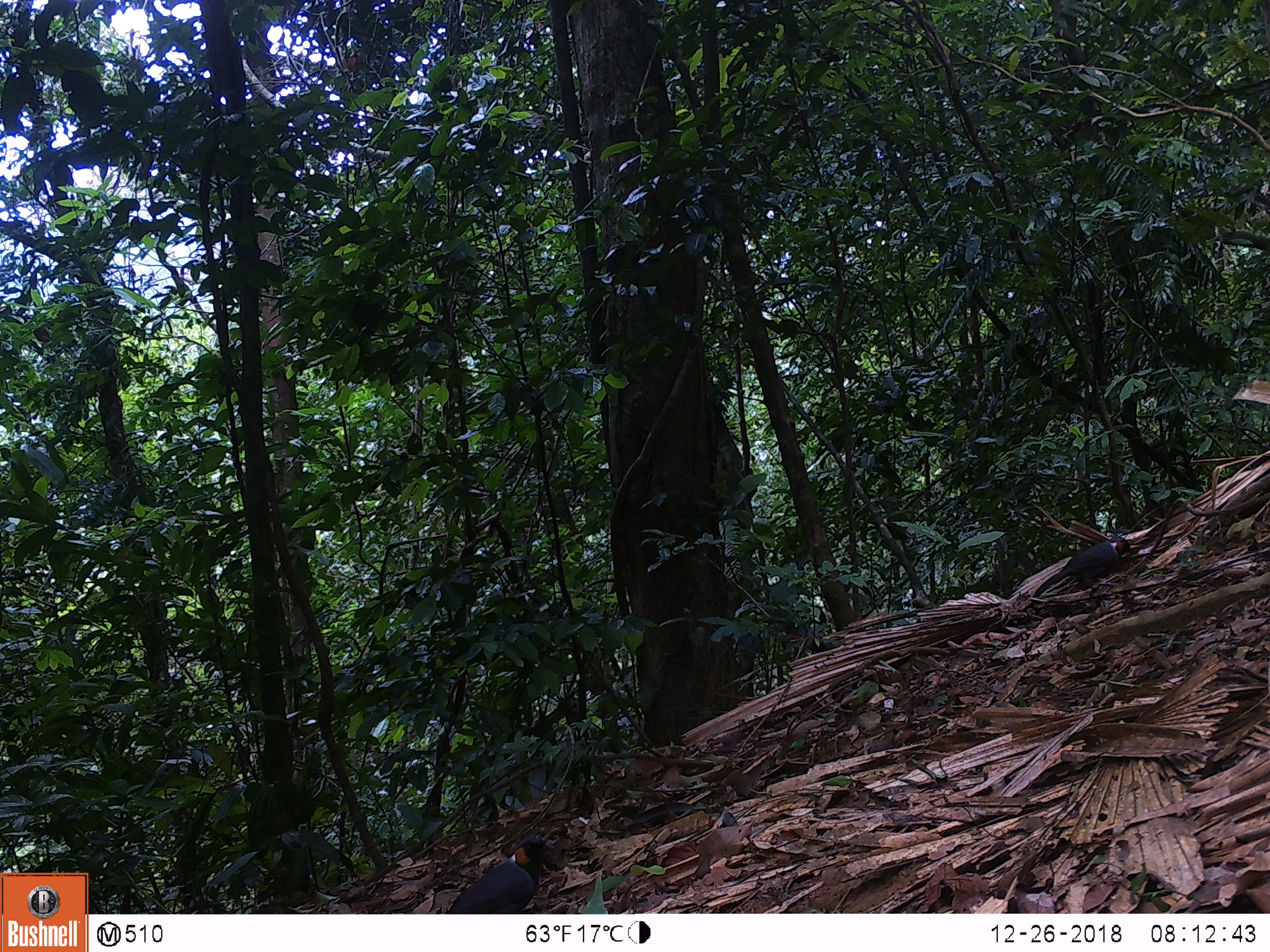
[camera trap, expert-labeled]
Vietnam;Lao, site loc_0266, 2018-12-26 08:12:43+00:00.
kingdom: Animalia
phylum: Chordata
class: Aves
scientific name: Aves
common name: bird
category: unidentified bird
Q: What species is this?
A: Unidentified bird (bird) (Aves).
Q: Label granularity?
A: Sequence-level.